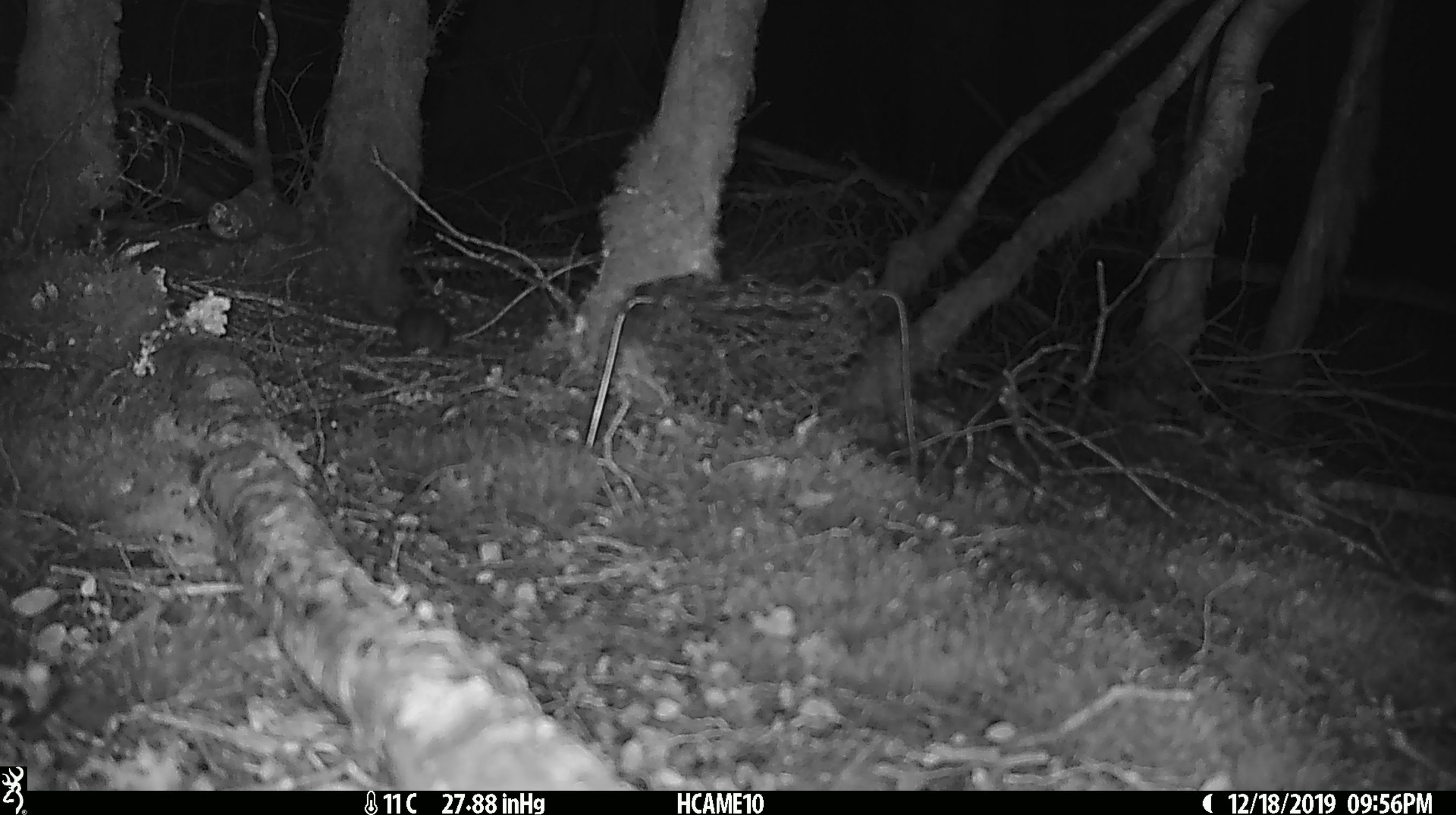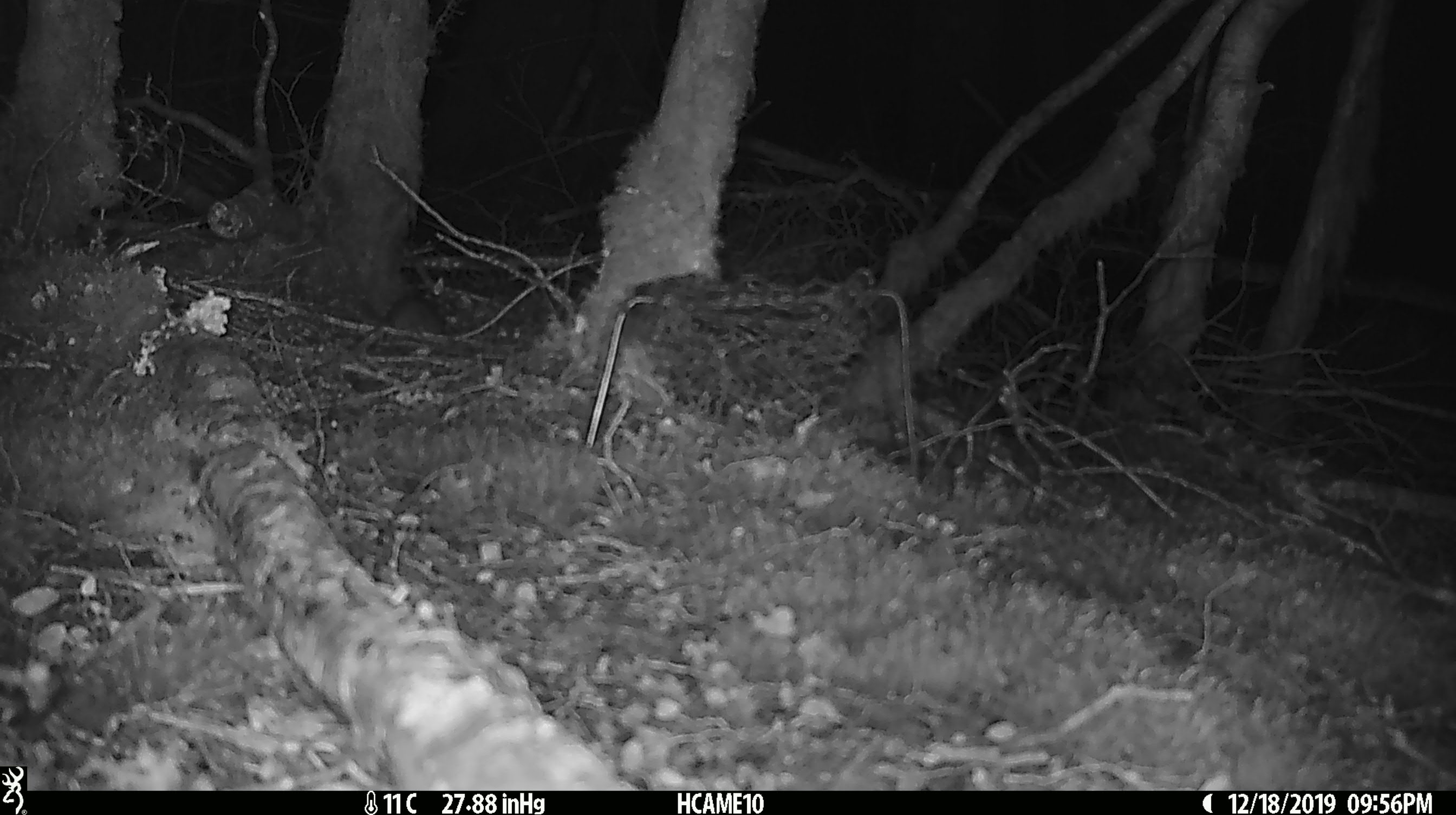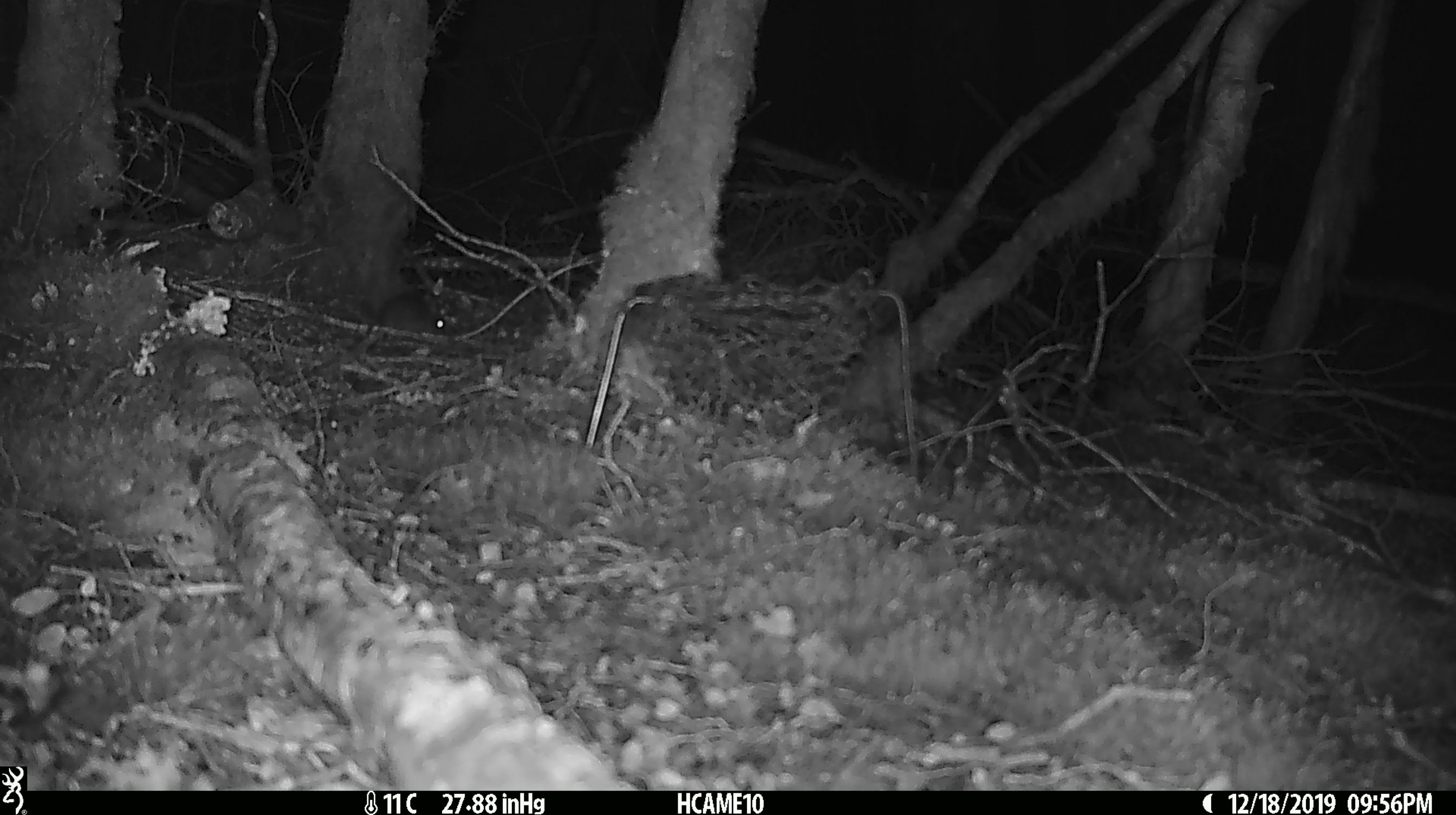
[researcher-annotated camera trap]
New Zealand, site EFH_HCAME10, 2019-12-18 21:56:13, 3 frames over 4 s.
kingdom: Animalia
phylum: Chordata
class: Mammalia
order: Rodentia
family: Muridae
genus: Mus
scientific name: Mus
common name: mouse